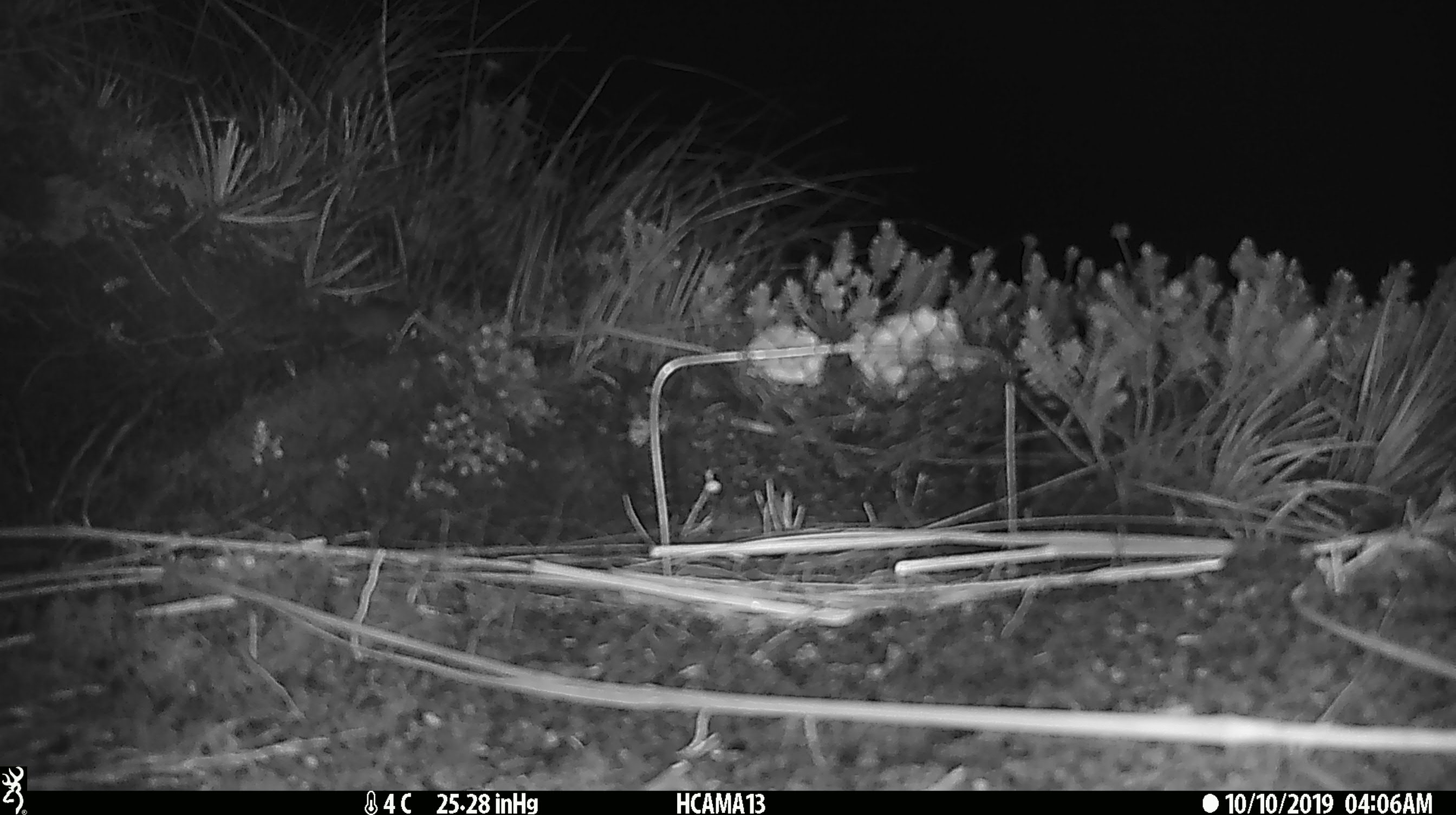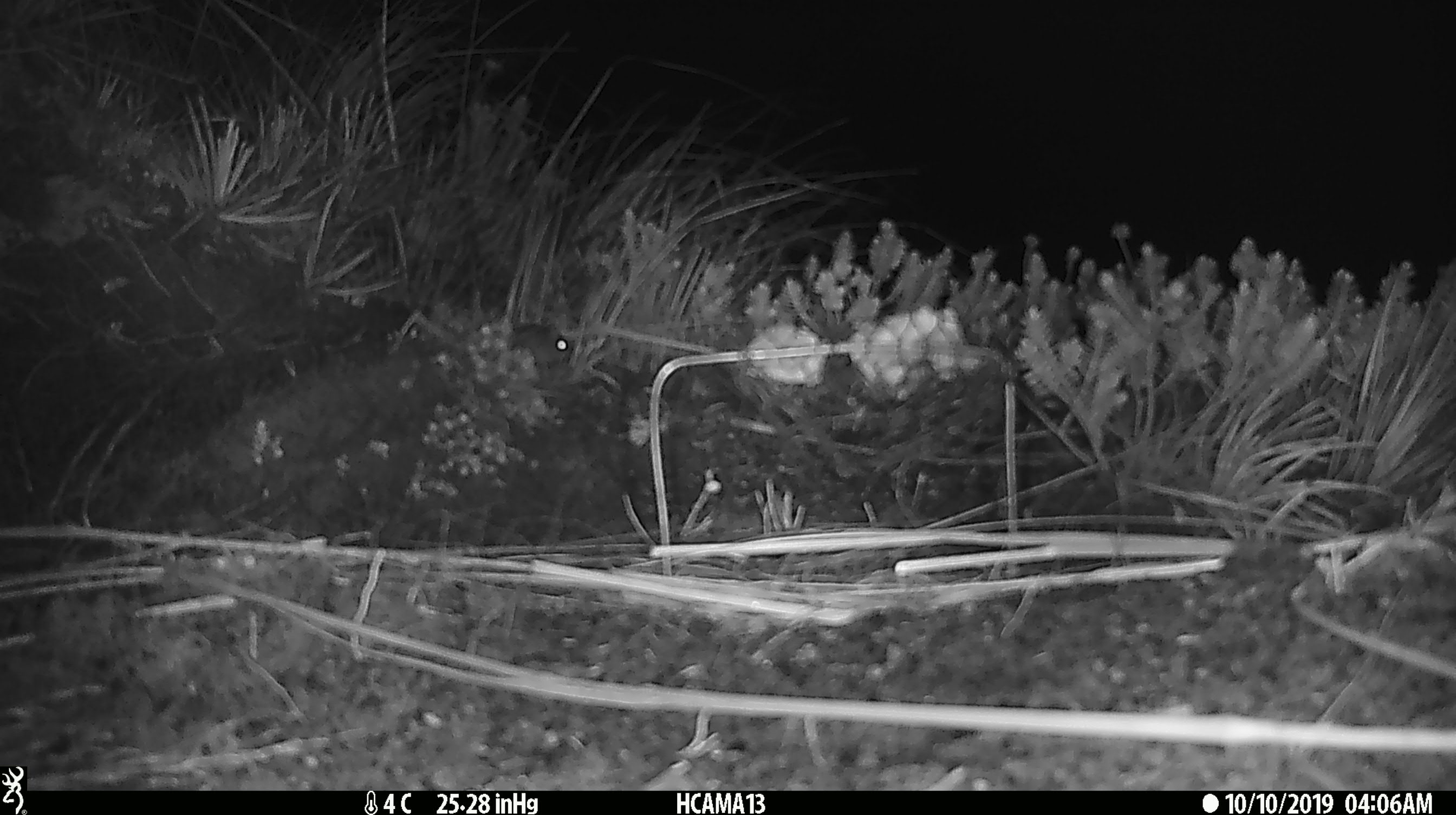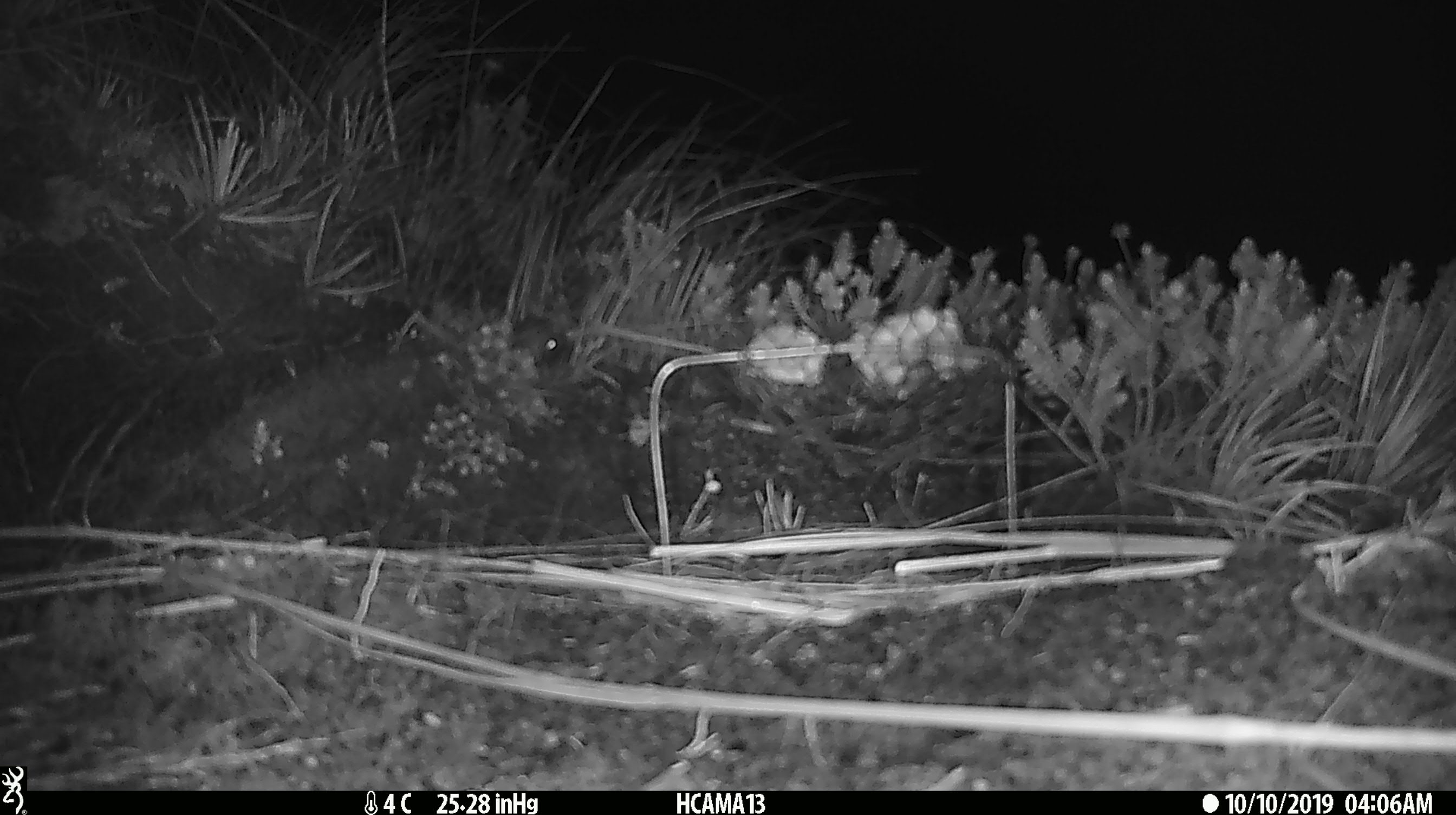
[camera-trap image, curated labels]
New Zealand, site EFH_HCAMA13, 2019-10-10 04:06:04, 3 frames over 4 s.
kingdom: Animalia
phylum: Chordata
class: Mammalia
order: Rodentia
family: Muridae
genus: Mus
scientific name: Mus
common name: mouse